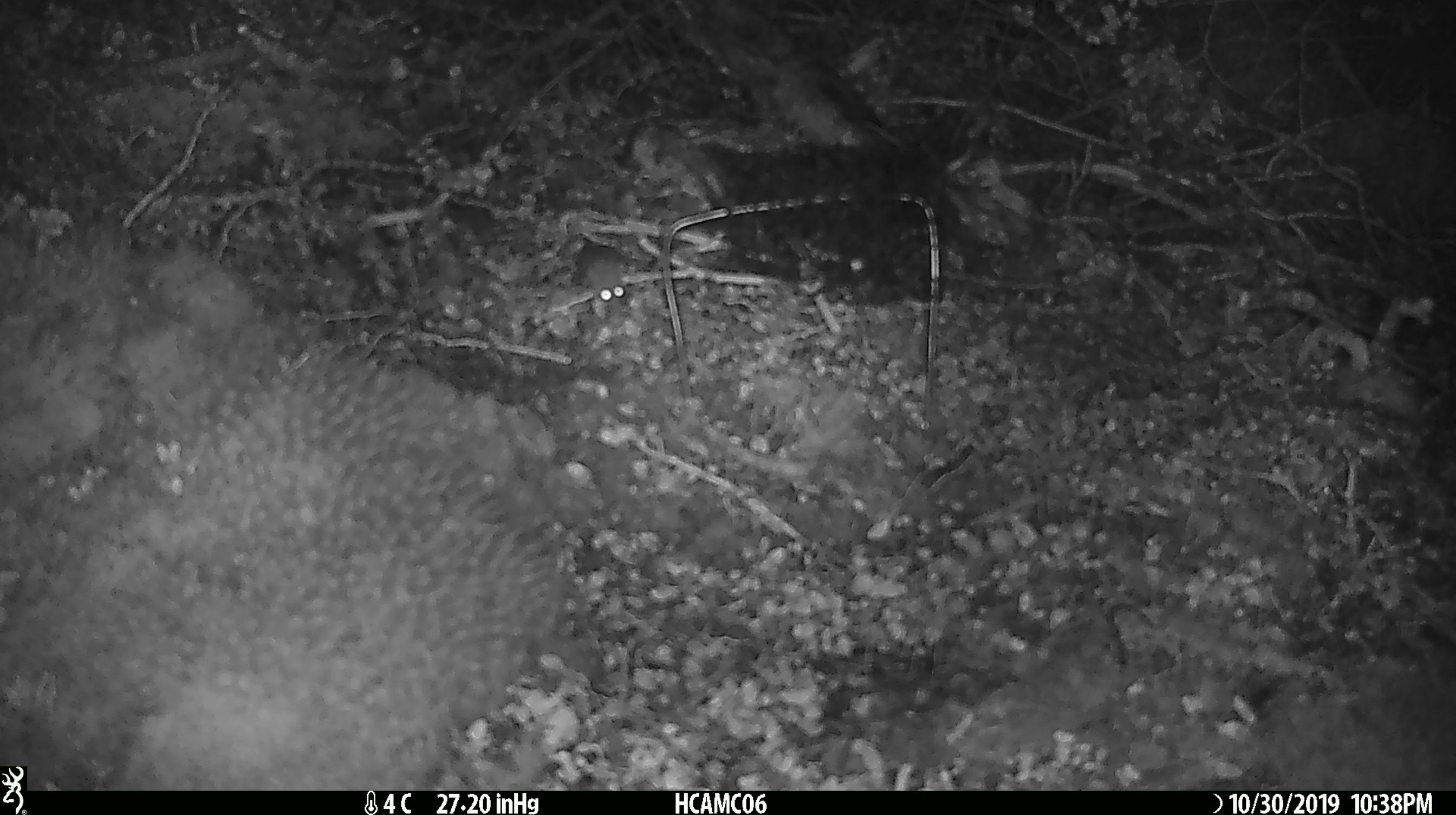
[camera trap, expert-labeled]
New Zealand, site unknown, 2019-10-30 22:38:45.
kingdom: Animalia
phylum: Chordata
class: Mammalia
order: Rodentia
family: Muridae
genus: Mus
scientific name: Mus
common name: mouse